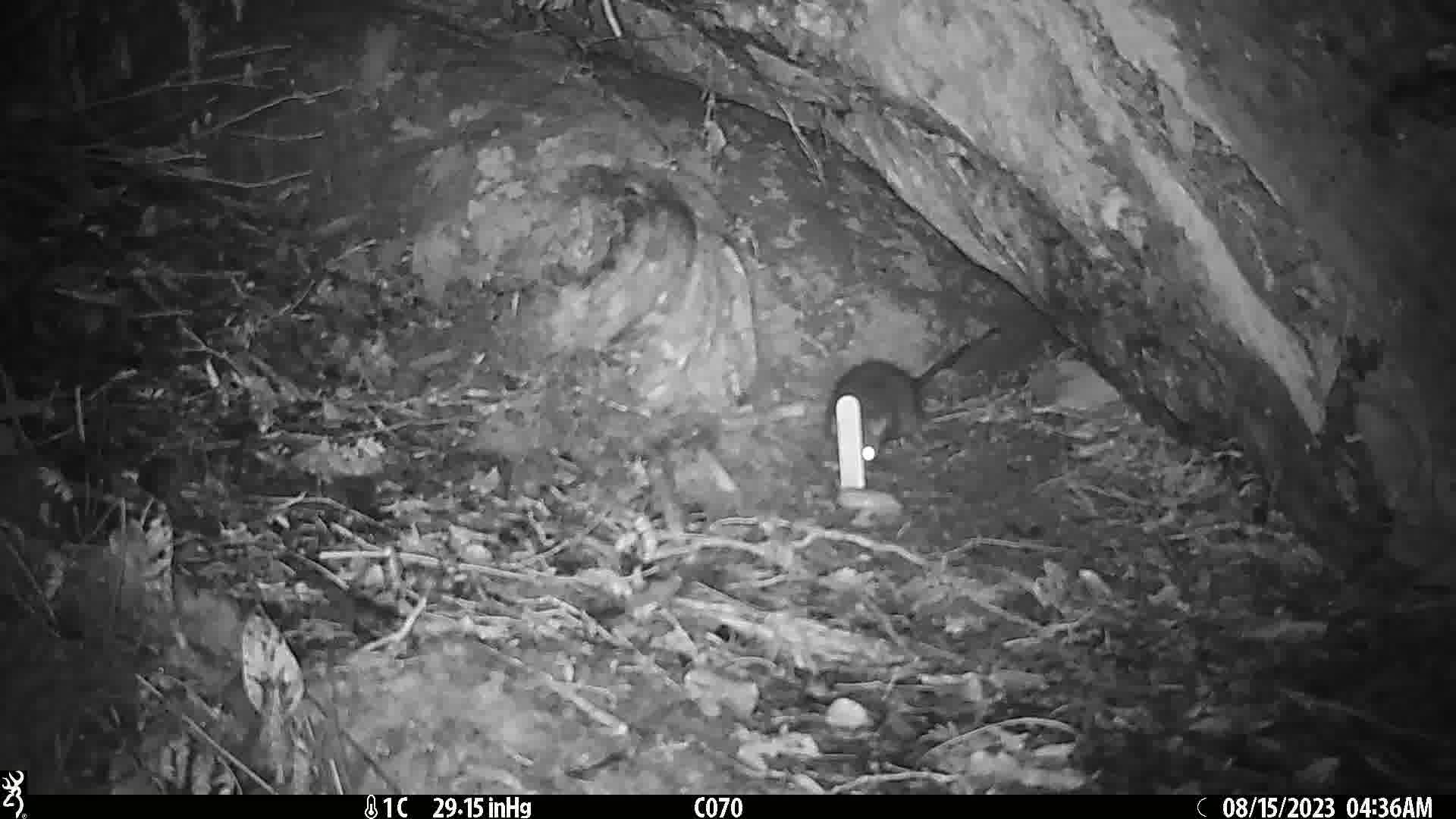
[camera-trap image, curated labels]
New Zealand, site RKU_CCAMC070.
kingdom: Animalia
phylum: Chordata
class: Mammalia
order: Rodentia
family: Muridae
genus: Rattus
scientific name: Rattus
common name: rat